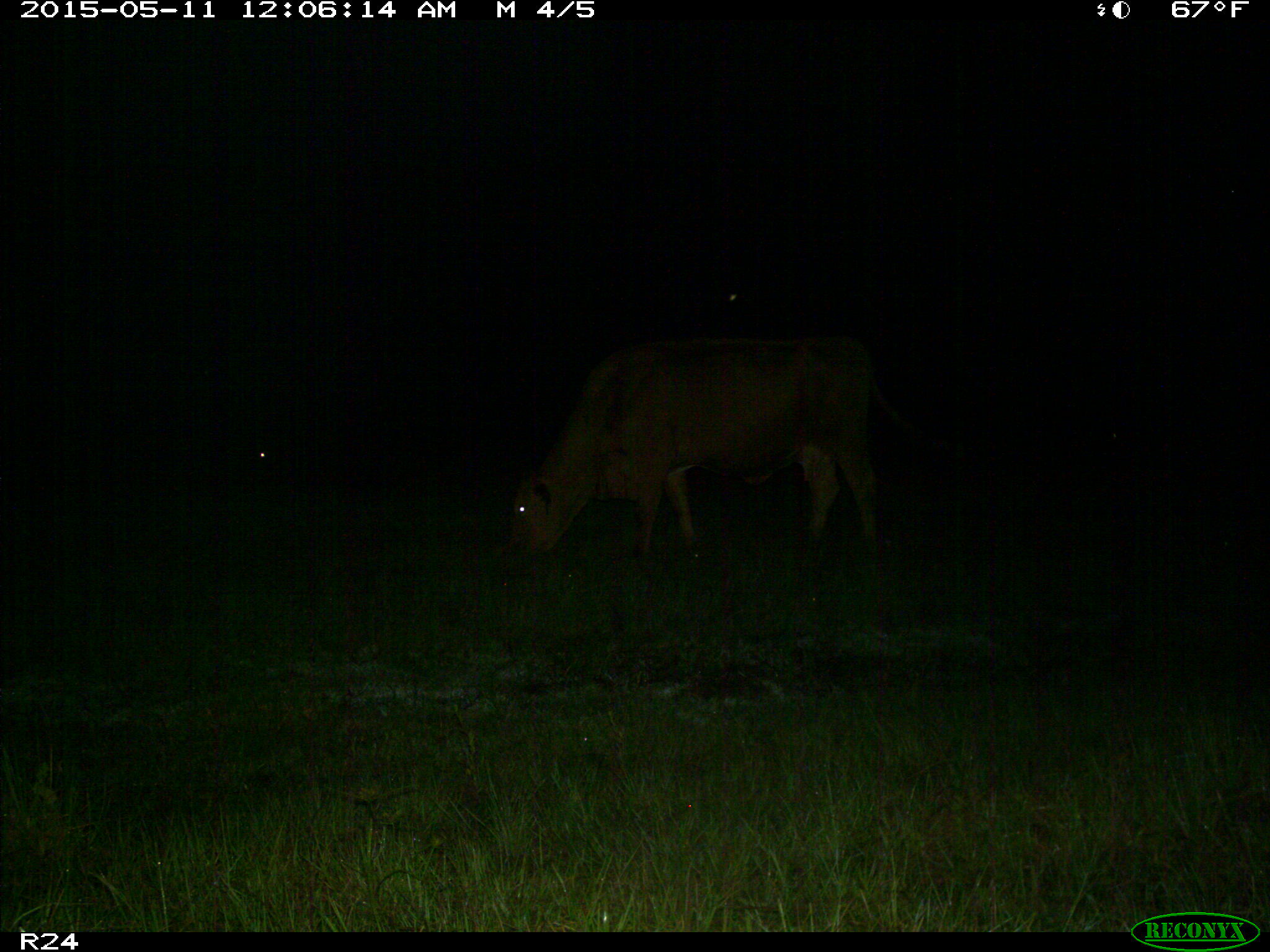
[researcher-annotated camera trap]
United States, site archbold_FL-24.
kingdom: Animalia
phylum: Chordata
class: Mammalia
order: Artiodactyla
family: Bovidae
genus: Bos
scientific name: Bos taurus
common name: domestic cow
Bos taurus (domestic cow).